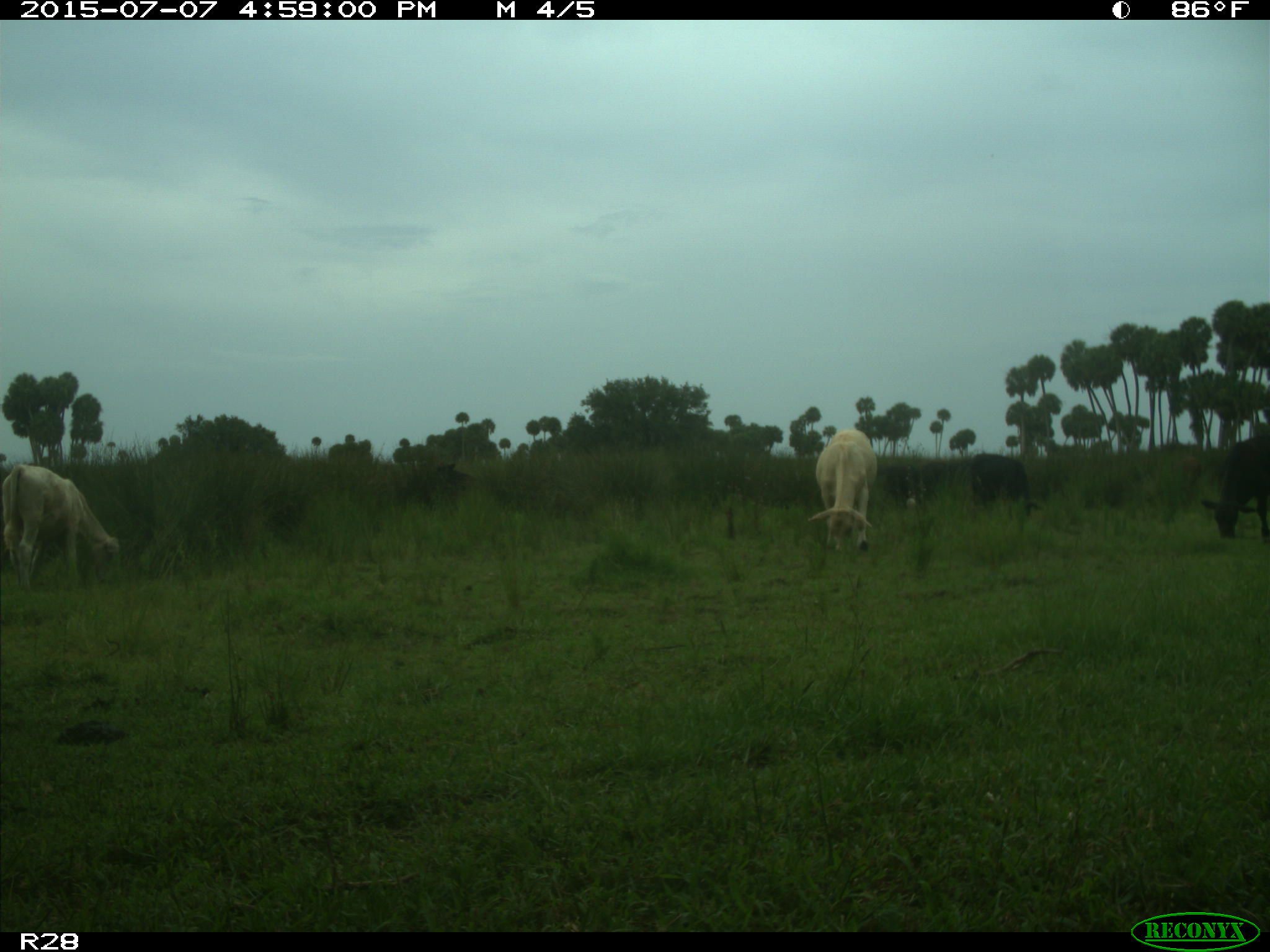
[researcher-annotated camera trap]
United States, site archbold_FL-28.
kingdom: Animalia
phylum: Chordata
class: Mammalia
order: Artiodactyla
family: Bovidae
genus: Bos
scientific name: Bos taurus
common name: domestic cow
Bos taurus (domestic cow).